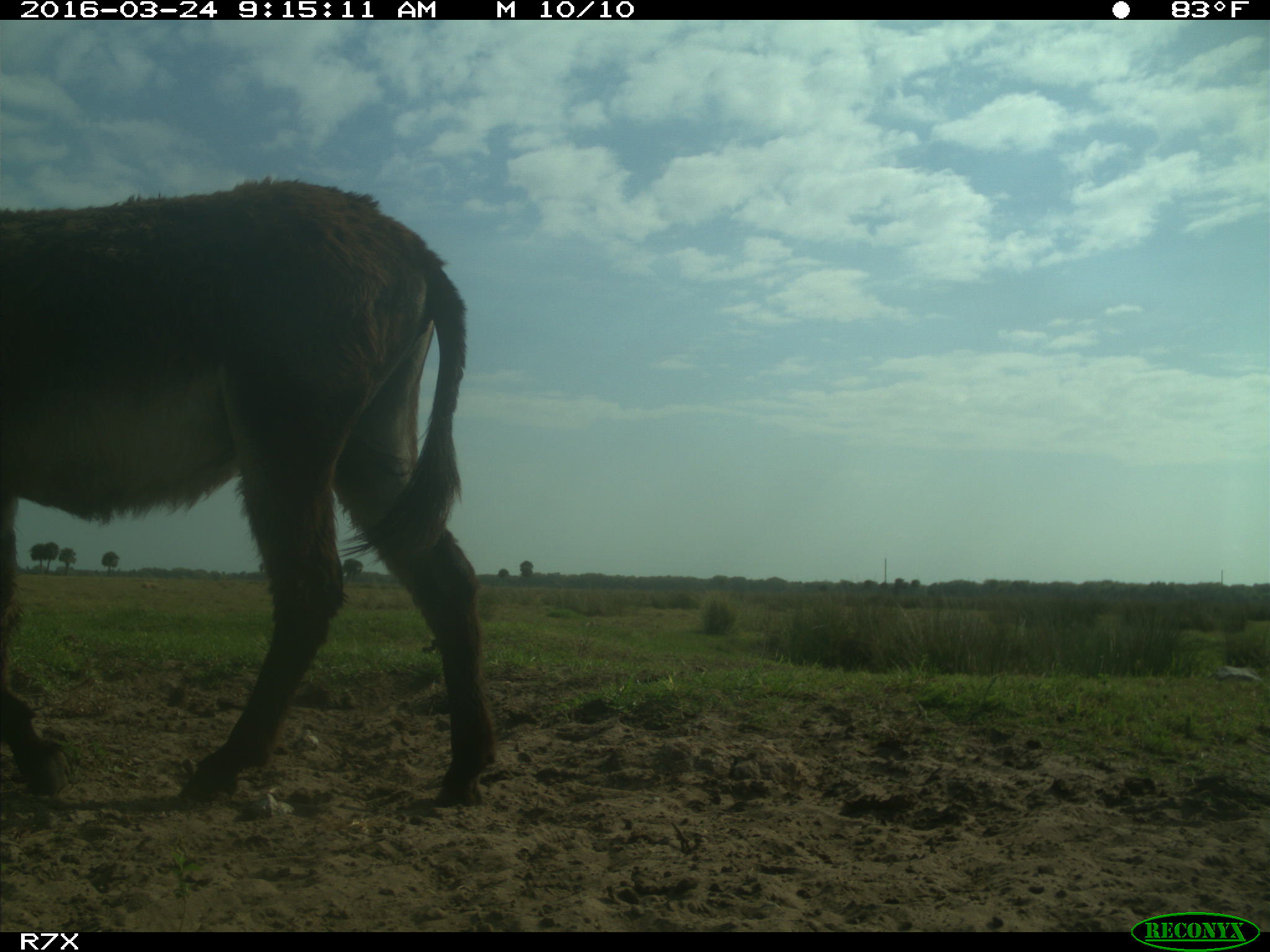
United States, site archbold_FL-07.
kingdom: Animalia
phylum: Chordata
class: Mammalia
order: Perissodactyla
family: Equidae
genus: Equus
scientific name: Equus africanus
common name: african wild ass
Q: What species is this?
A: Equus africanus (african wild ass).